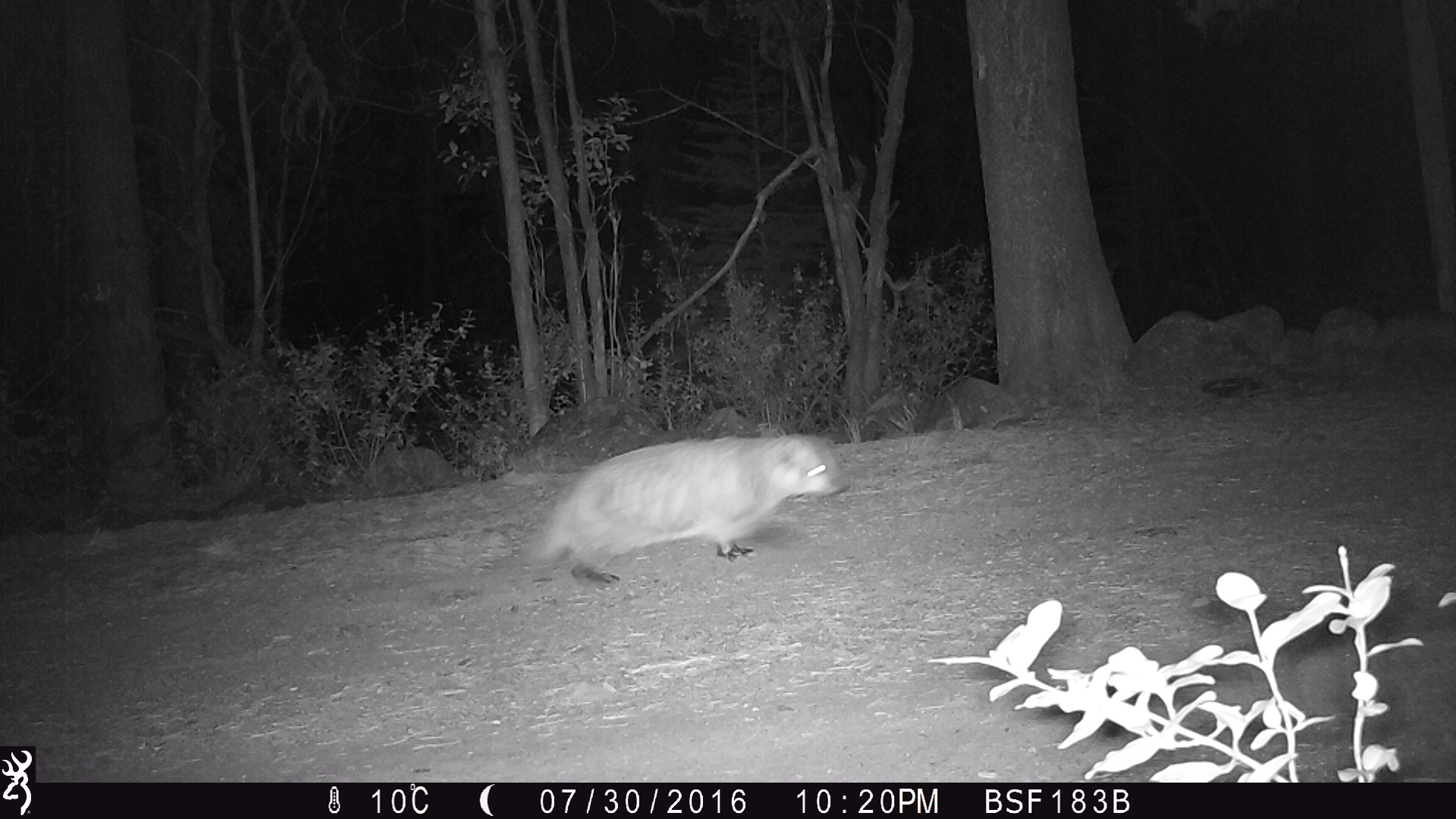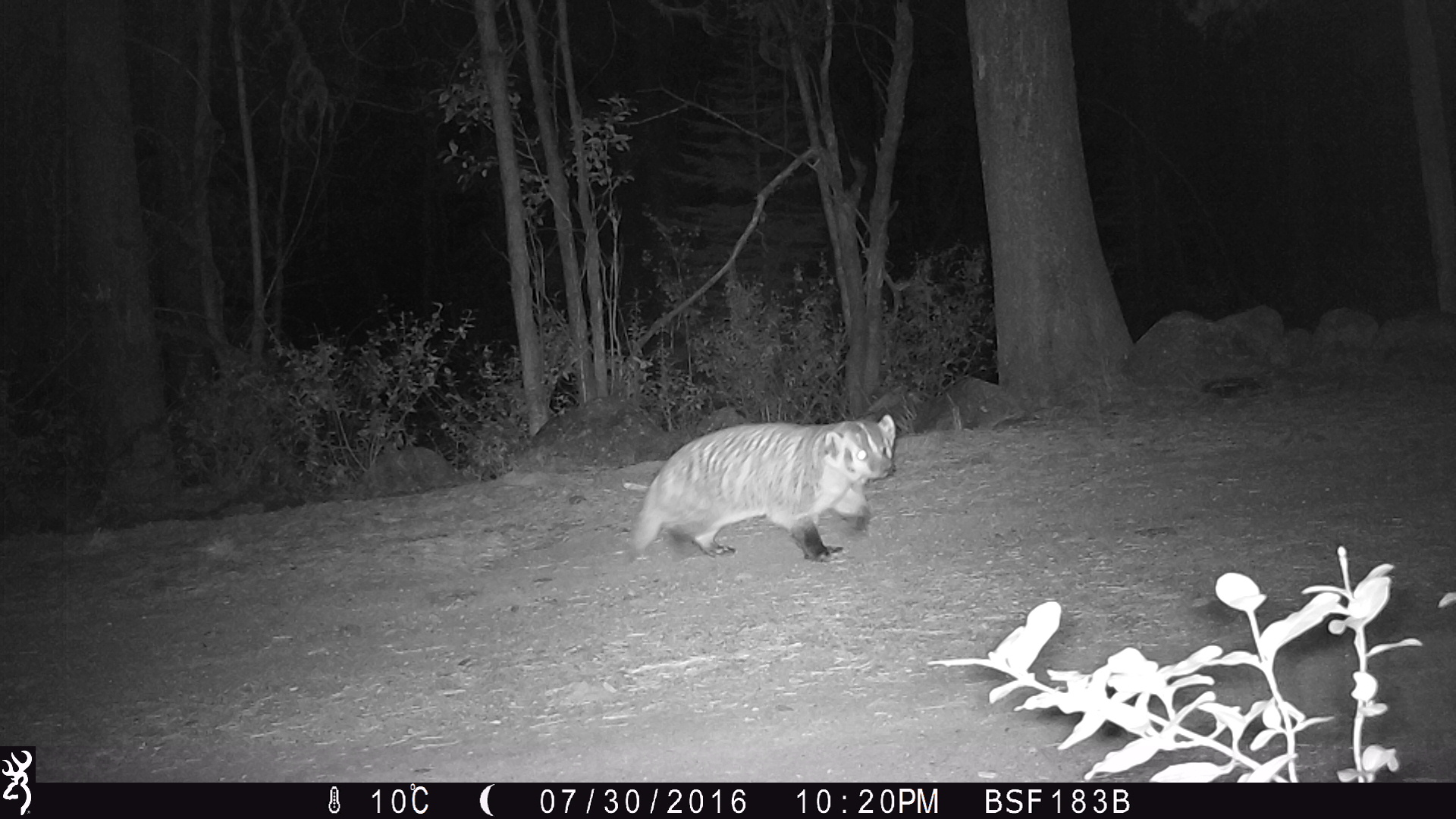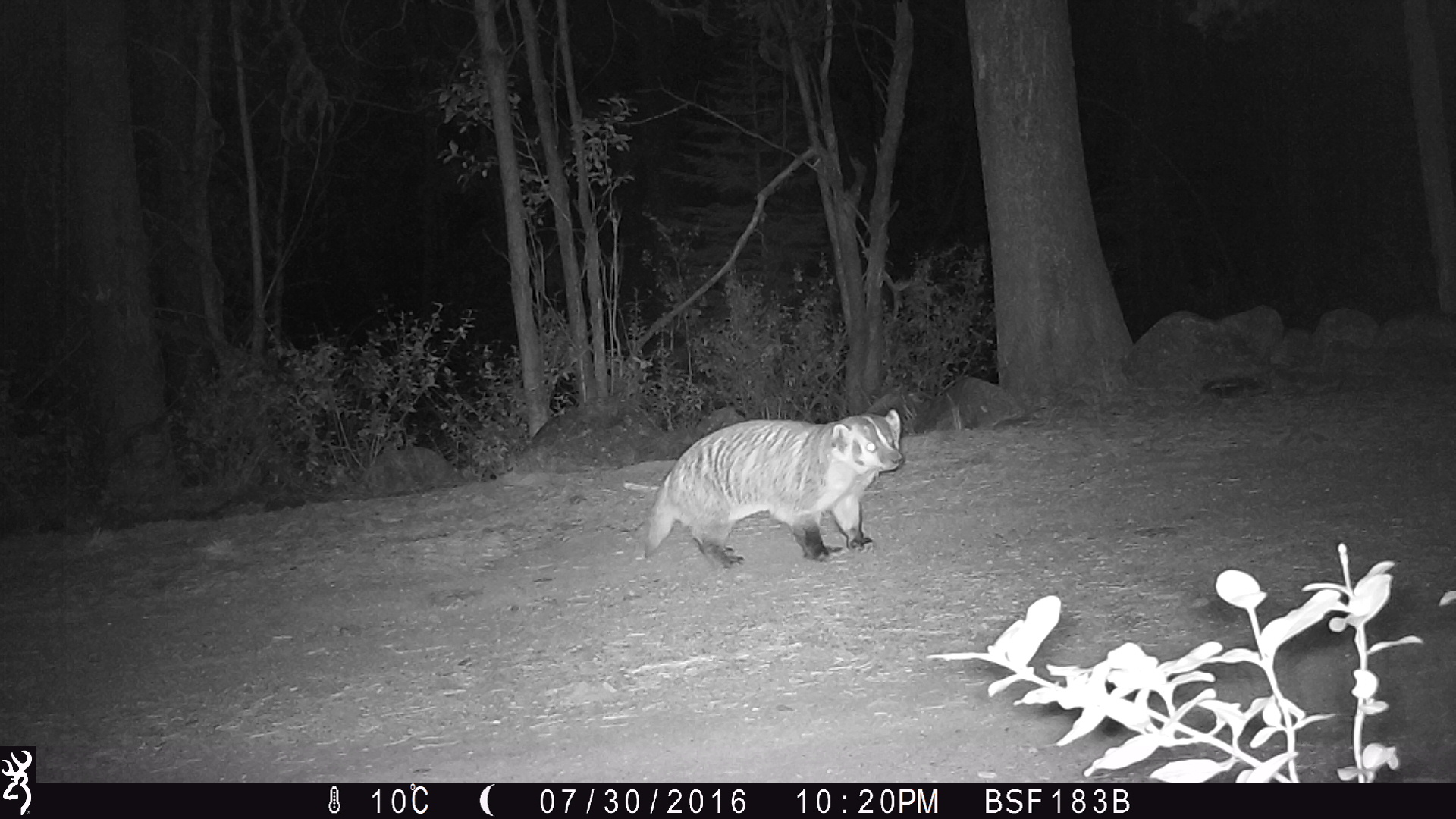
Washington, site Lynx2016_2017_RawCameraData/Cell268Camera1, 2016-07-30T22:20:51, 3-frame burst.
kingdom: Animalia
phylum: Chordata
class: Mammalia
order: Carnivora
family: Mustelidae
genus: Taxidea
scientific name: Taxidea taxus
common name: american badger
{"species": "Taxidea taxus (american badger)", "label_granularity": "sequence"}